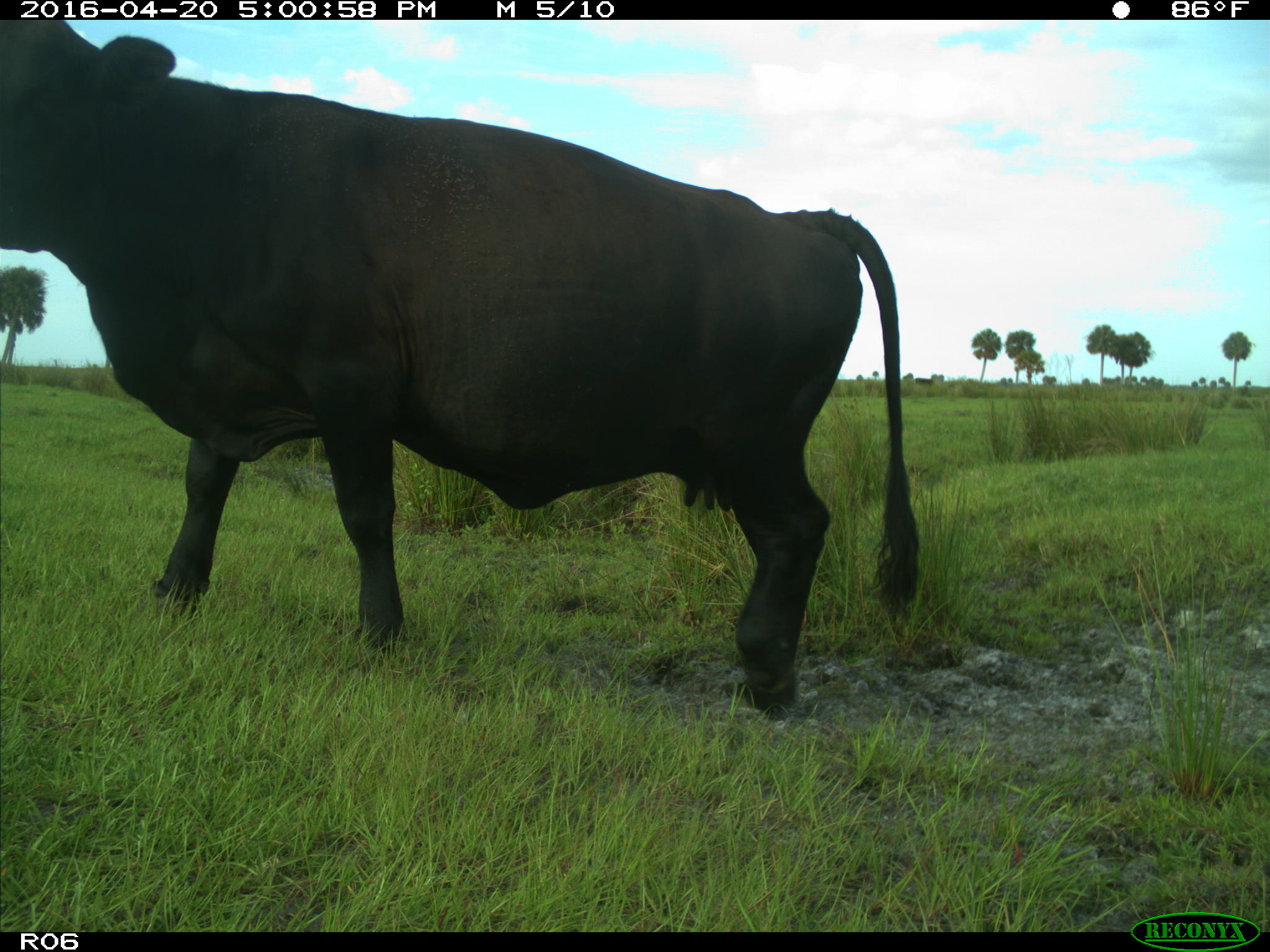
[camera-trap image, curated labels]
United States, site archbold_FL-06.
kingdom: Animalia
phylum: Chordata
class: Mammalia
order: Artiodactyla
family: Bovidae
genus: Bos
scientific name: Bos taurus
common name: domestic cow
Bos taurus (domestic cow).